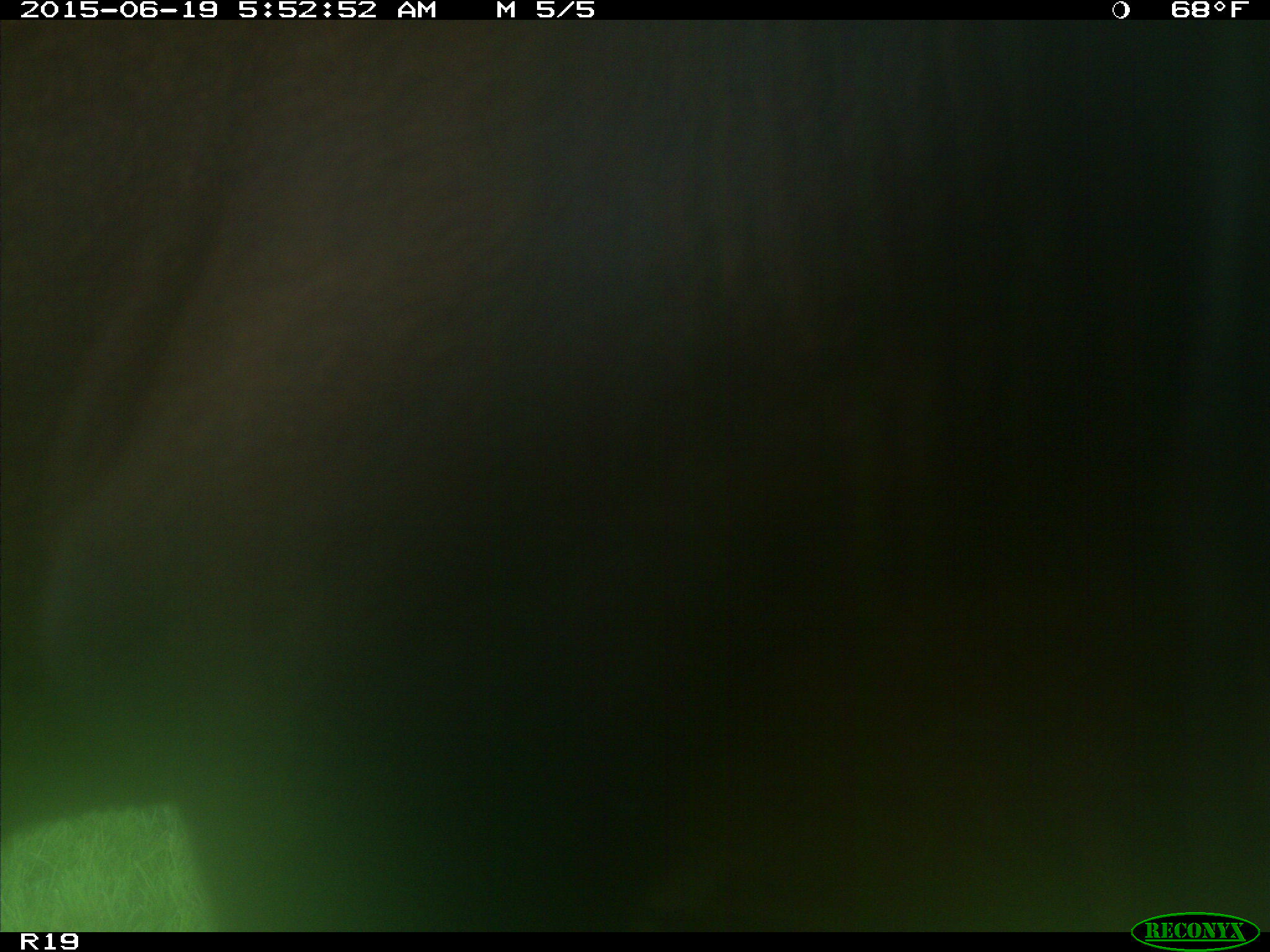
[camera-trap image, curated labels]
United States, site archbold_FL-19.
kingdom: Animalia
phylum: Chordata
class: Mammalia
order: Artiodactyla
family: Bovidae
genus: Bos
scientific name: Bos taurus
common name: domestic cow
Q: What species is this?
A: Bos taurus (domestic cow).